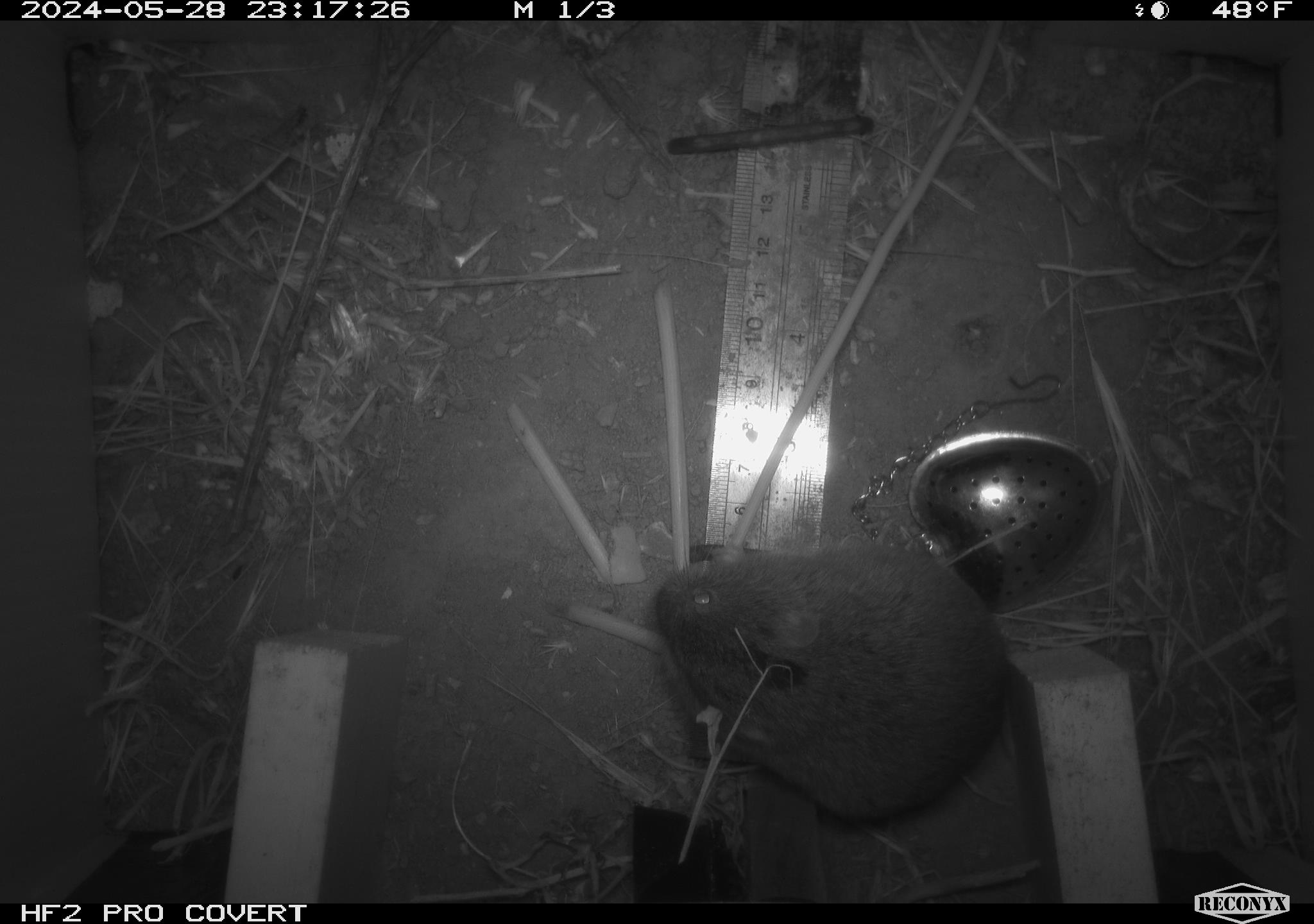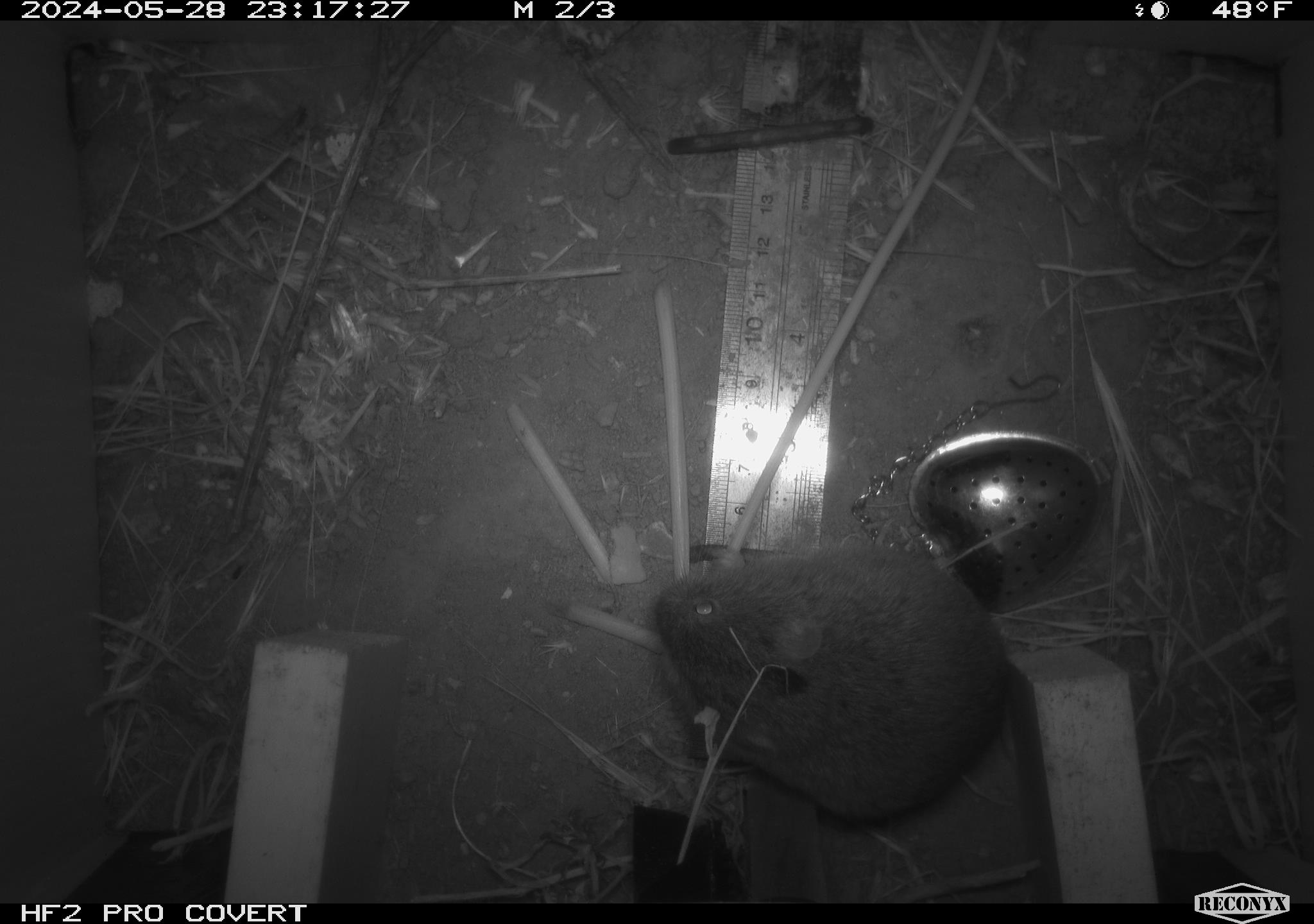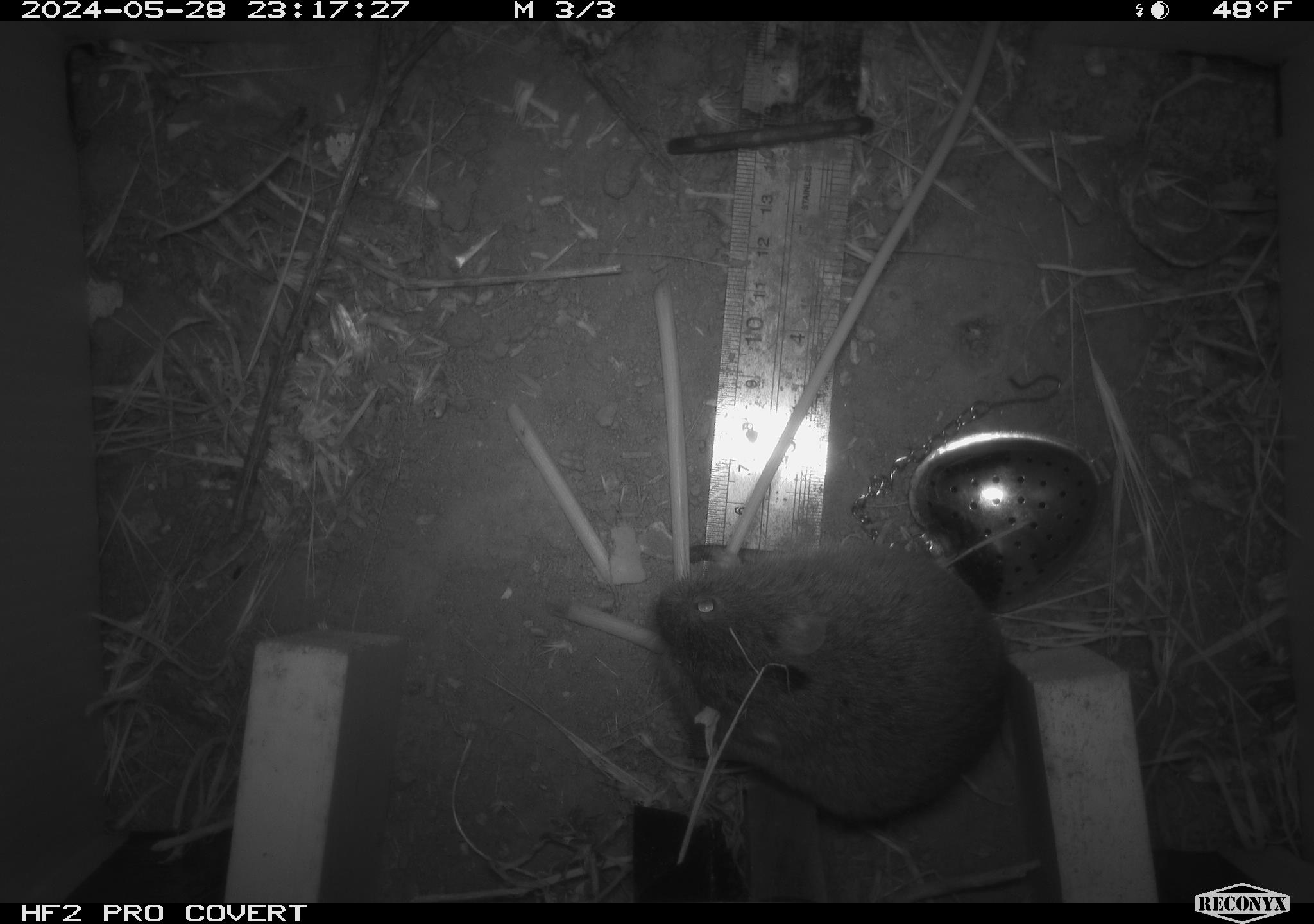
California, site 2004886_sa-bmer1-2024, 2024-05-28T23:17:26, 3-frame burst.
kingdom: Animalia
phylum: Chordata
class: Mammalia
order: Rodentia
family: Cricetidae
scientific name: Arvicolinae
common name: voles, lemmings, and muskrats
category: arvicolinae subfamily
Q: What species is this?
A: Arvicolinae subfamily (voles, lemmings, and muskrats) (Arvicolinae).